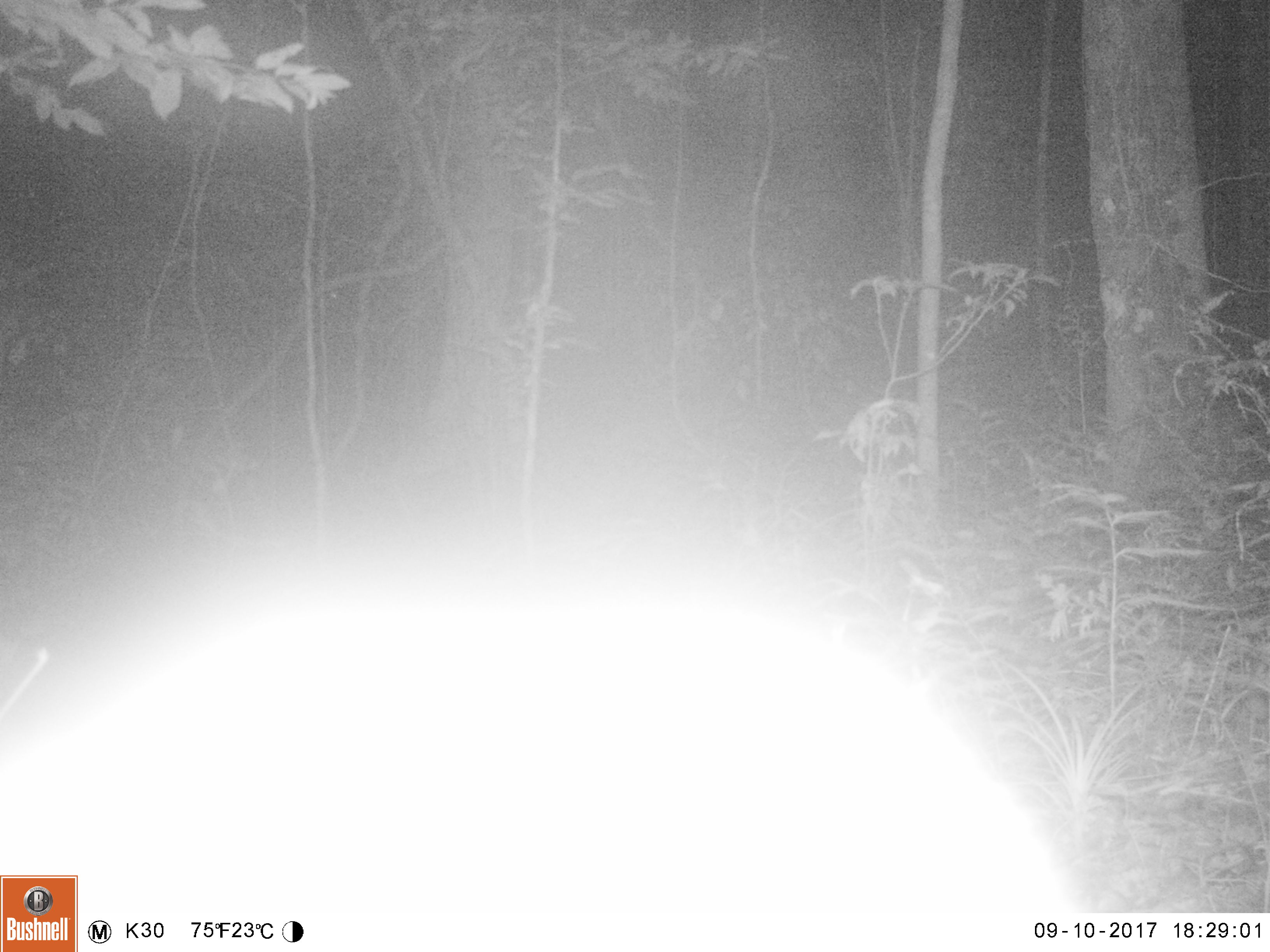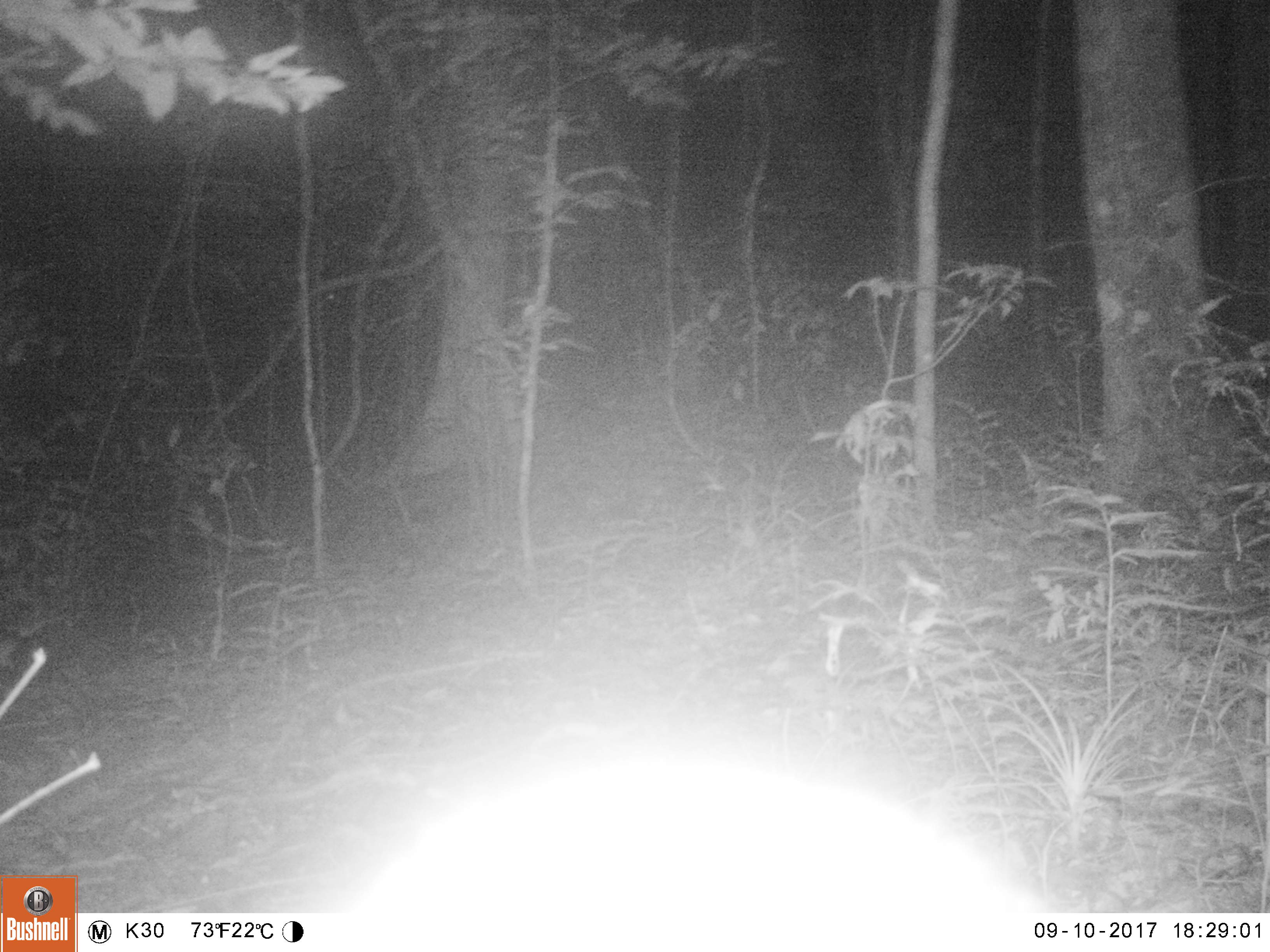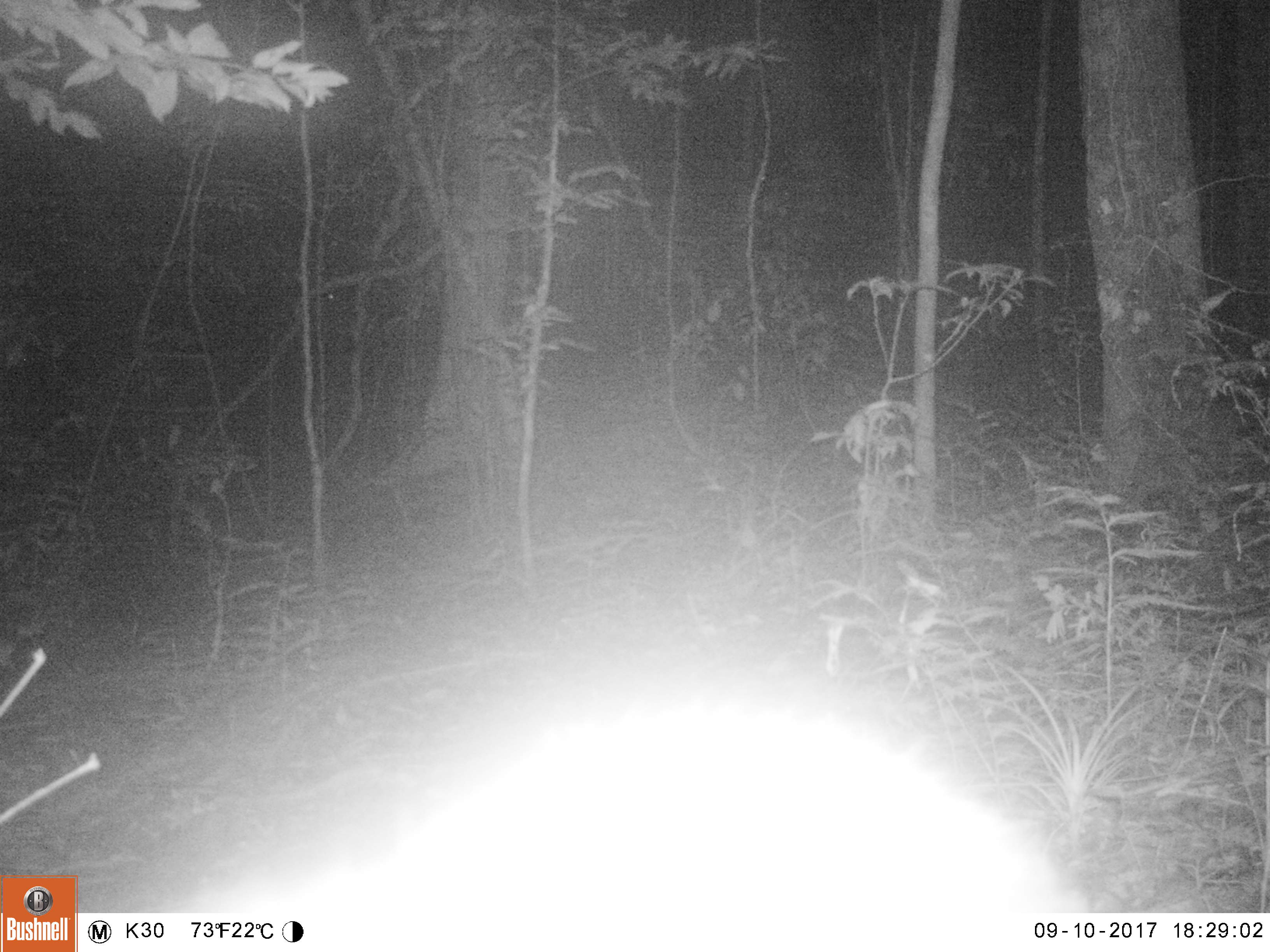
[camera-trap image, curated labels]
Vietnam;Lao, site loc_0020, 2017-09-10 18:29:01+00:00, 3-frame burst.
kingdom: Animalia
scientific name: Animalia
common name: animal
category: unidentified animal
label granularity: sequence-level